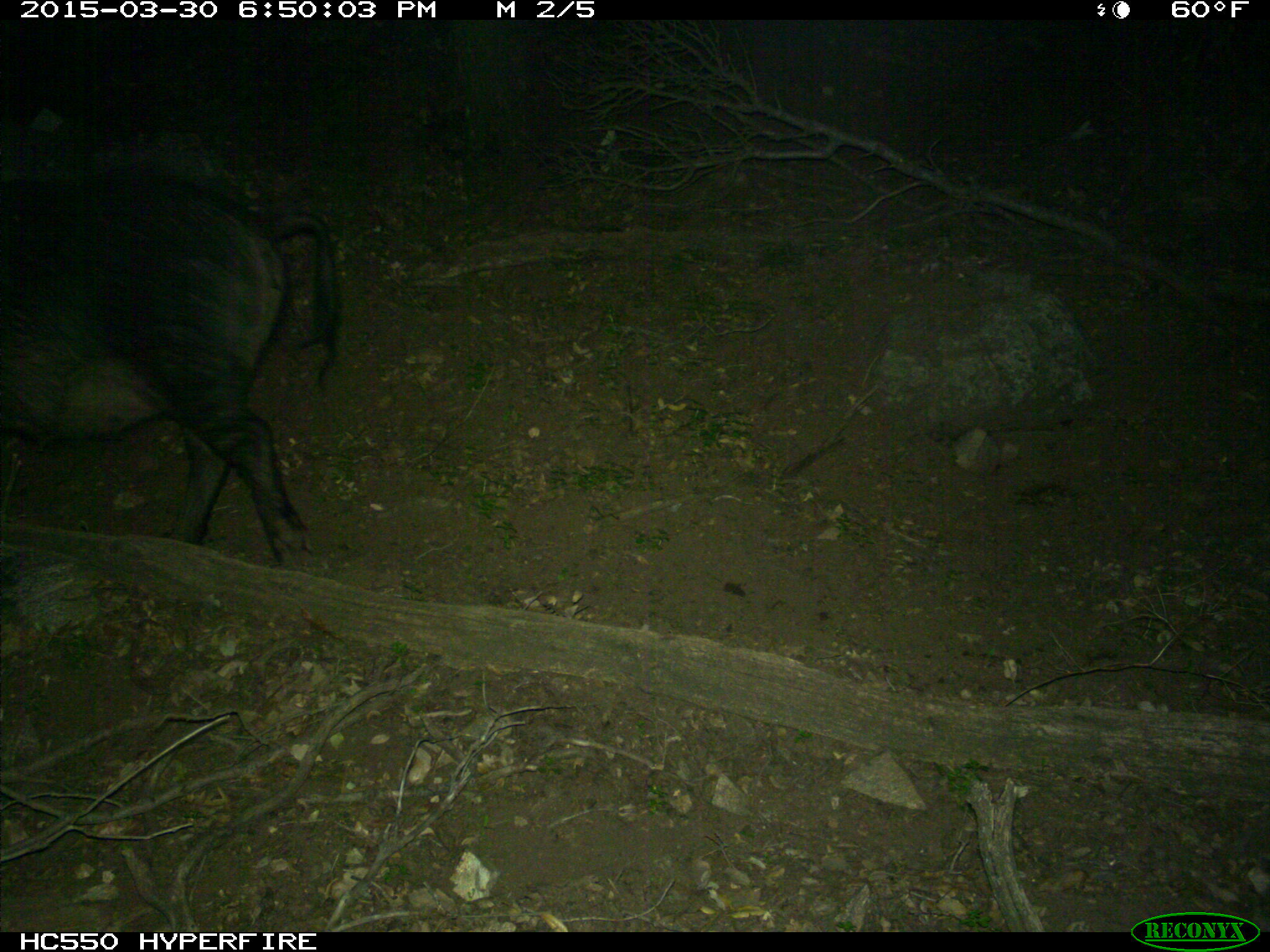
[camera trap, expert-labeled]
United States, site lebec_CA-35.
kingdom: Animalia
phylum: Chordata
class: Mammalia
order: Artiodactyla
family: Suidae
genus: Sus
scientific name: Sus scrofa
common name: wild boar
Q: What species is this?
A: Sus scrofa (wild boar).